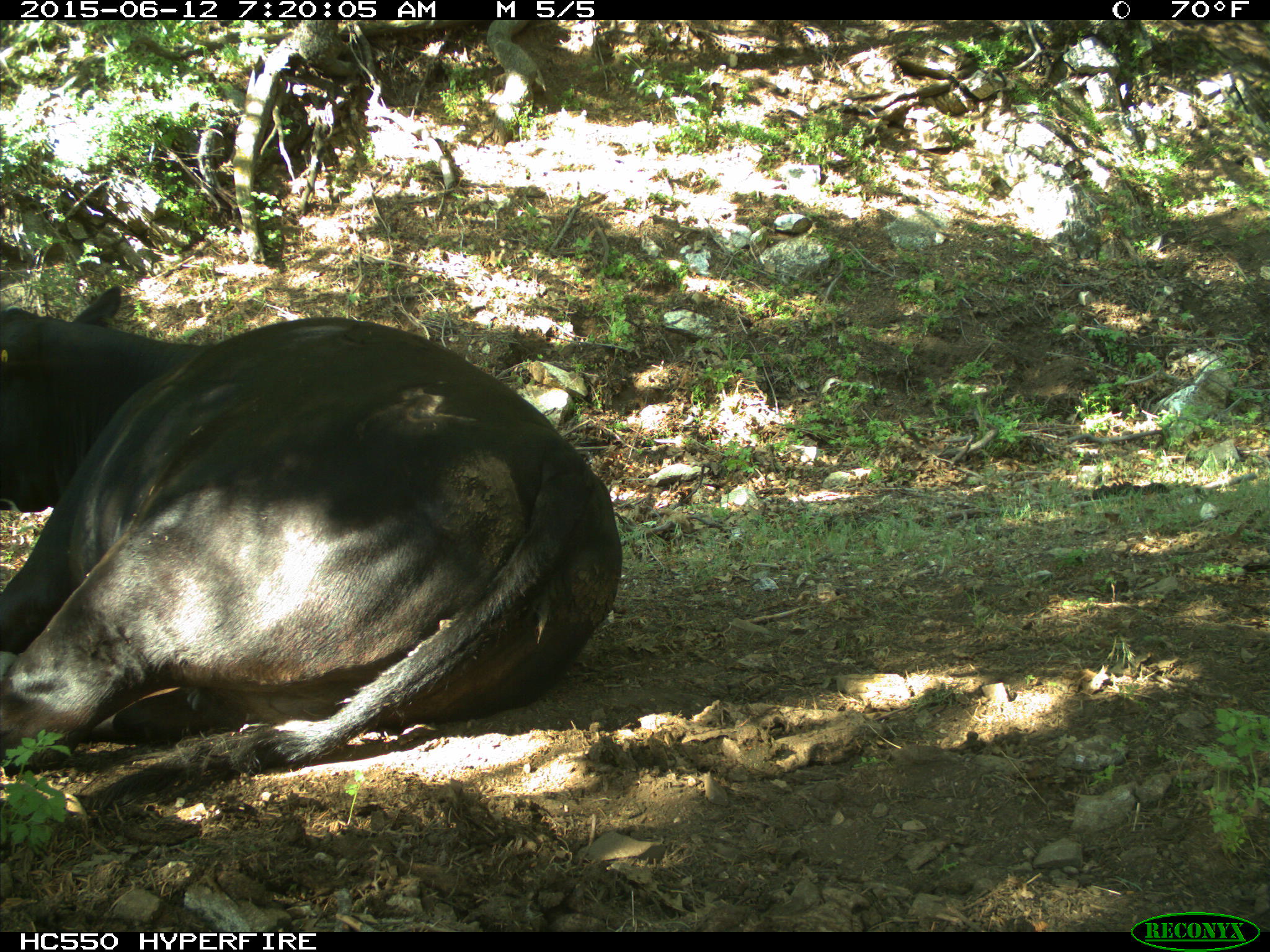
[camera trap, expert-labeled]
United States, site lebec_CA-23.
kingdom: Animalia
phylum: Chordata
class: Mammalia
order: Artiodactyla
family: Bovidae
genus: Bos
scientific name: Bos taurus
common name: domestic cow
Bos taurus (domestic cow).